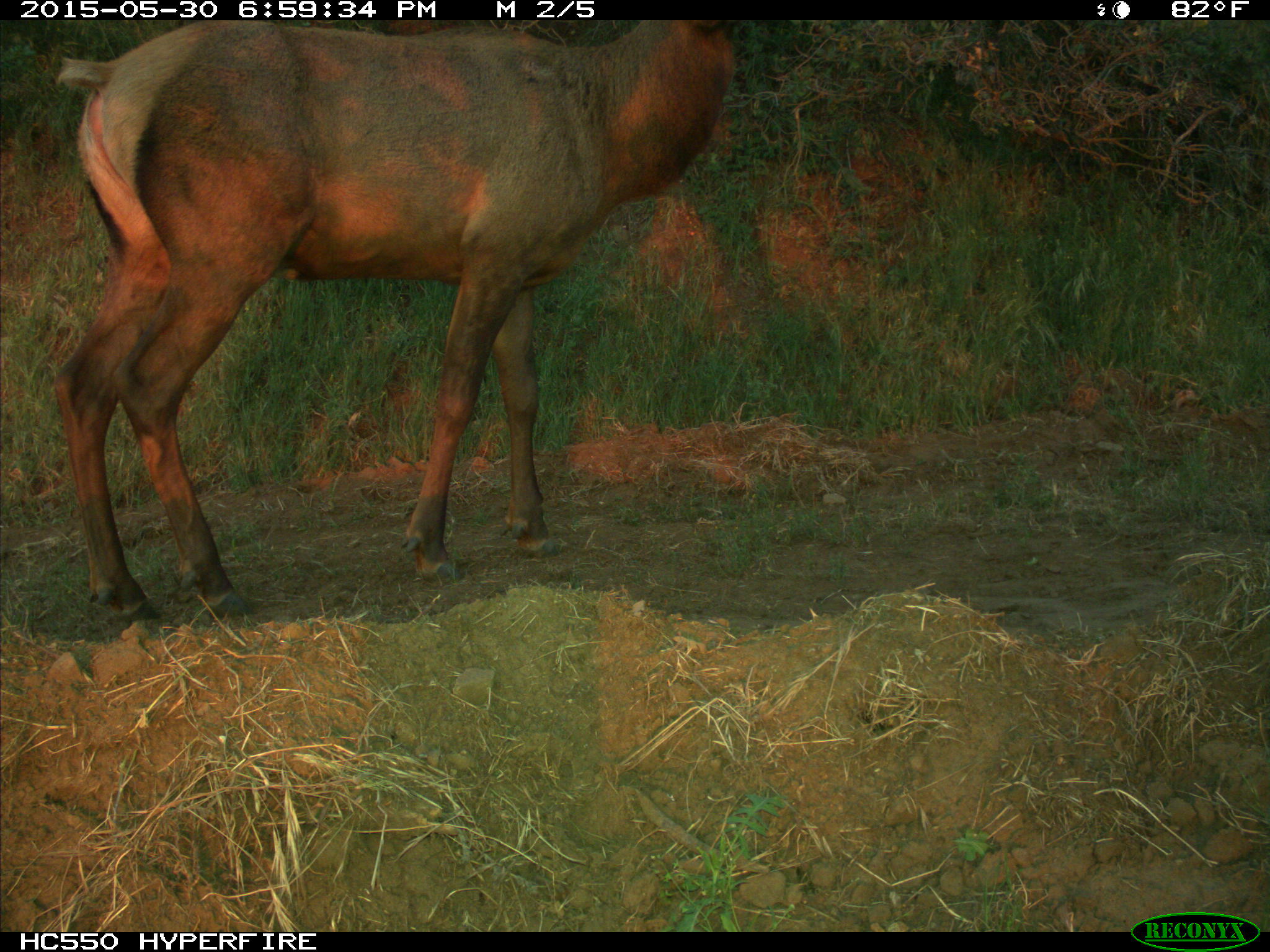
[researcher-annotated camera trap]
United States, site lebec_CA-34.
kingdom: Animalia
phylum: Chordata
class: Mammalia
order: Artiodactyla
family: Cervidae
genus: Cervus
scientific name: Cervus canadensis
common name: elk